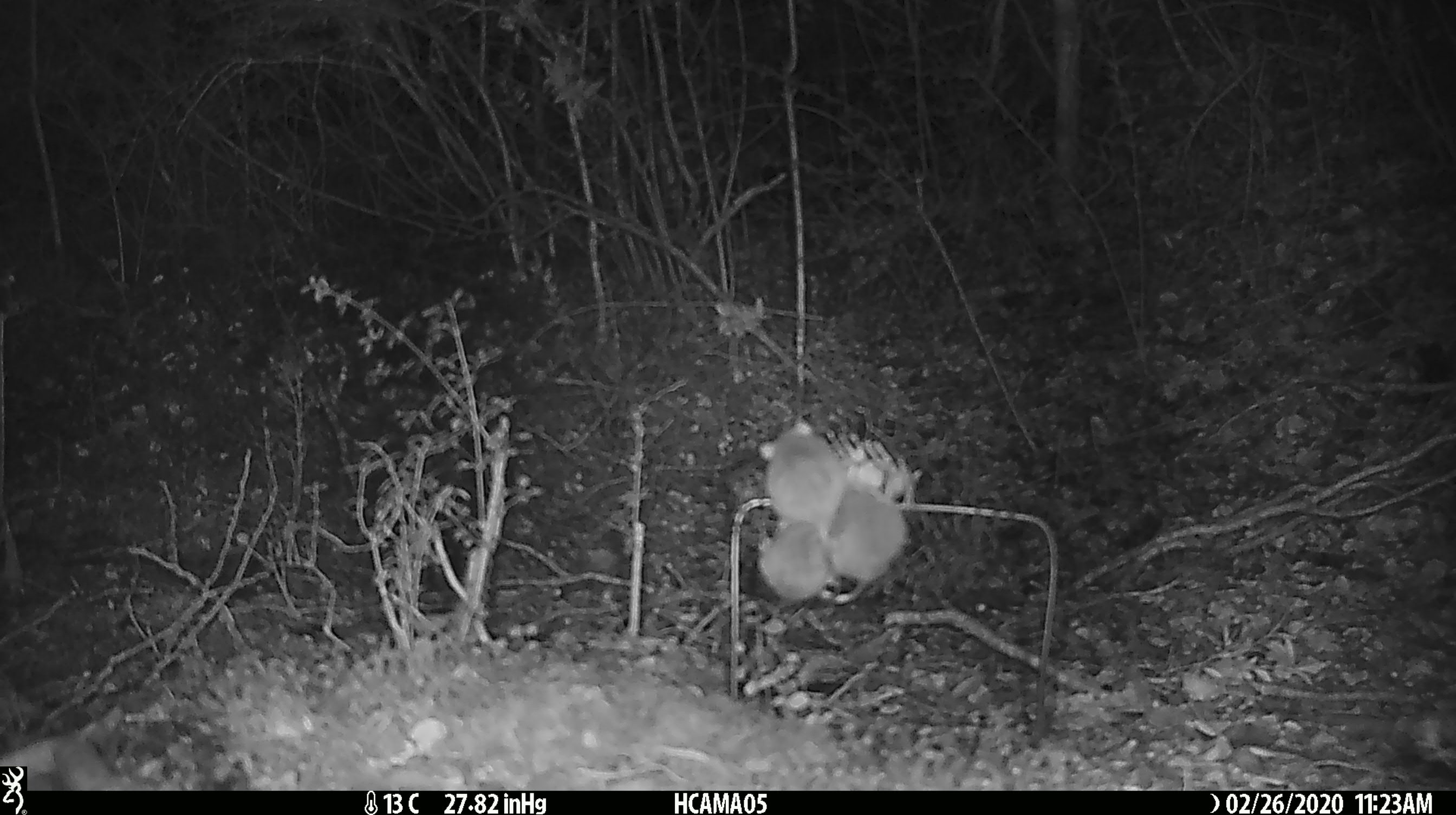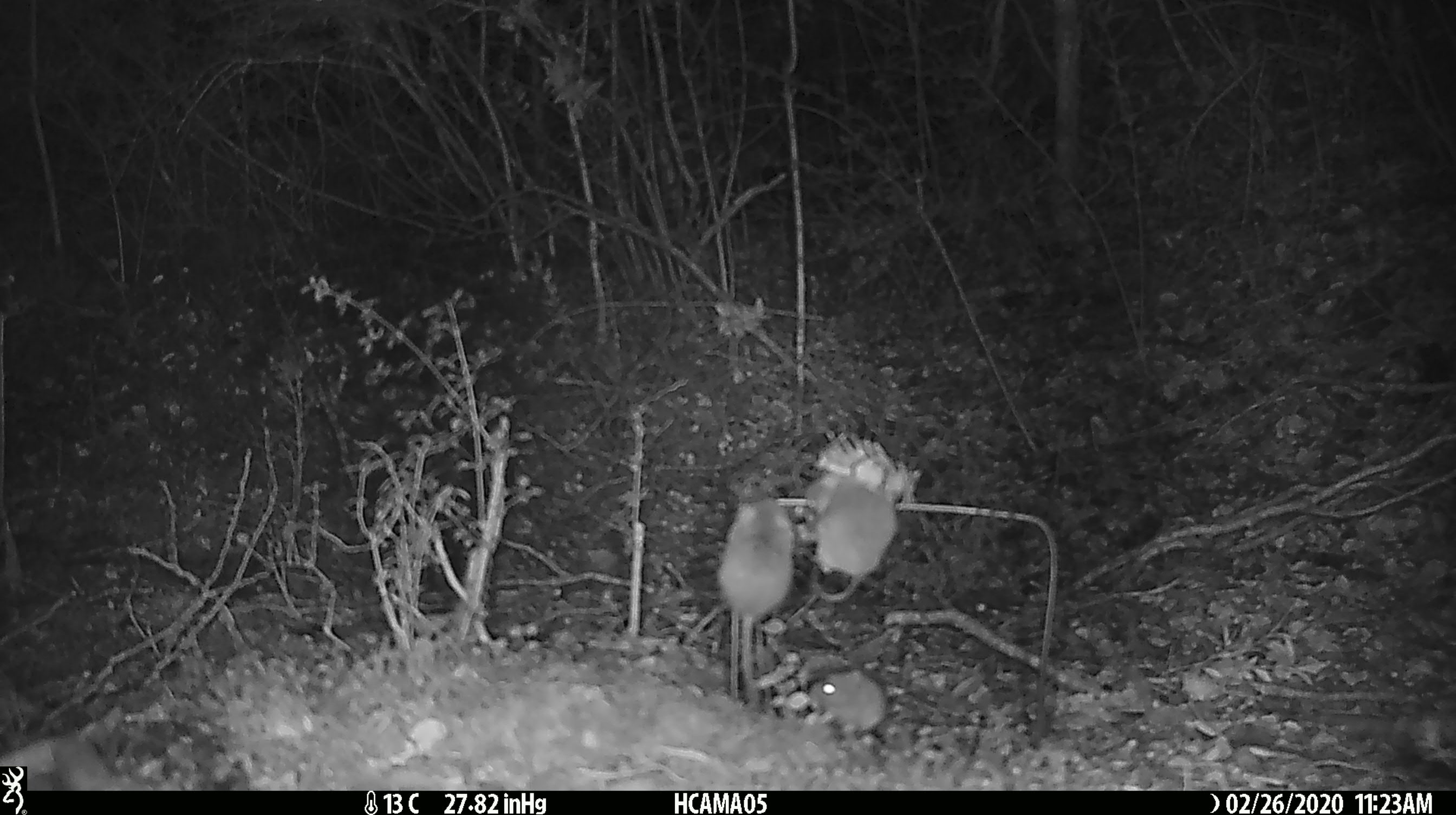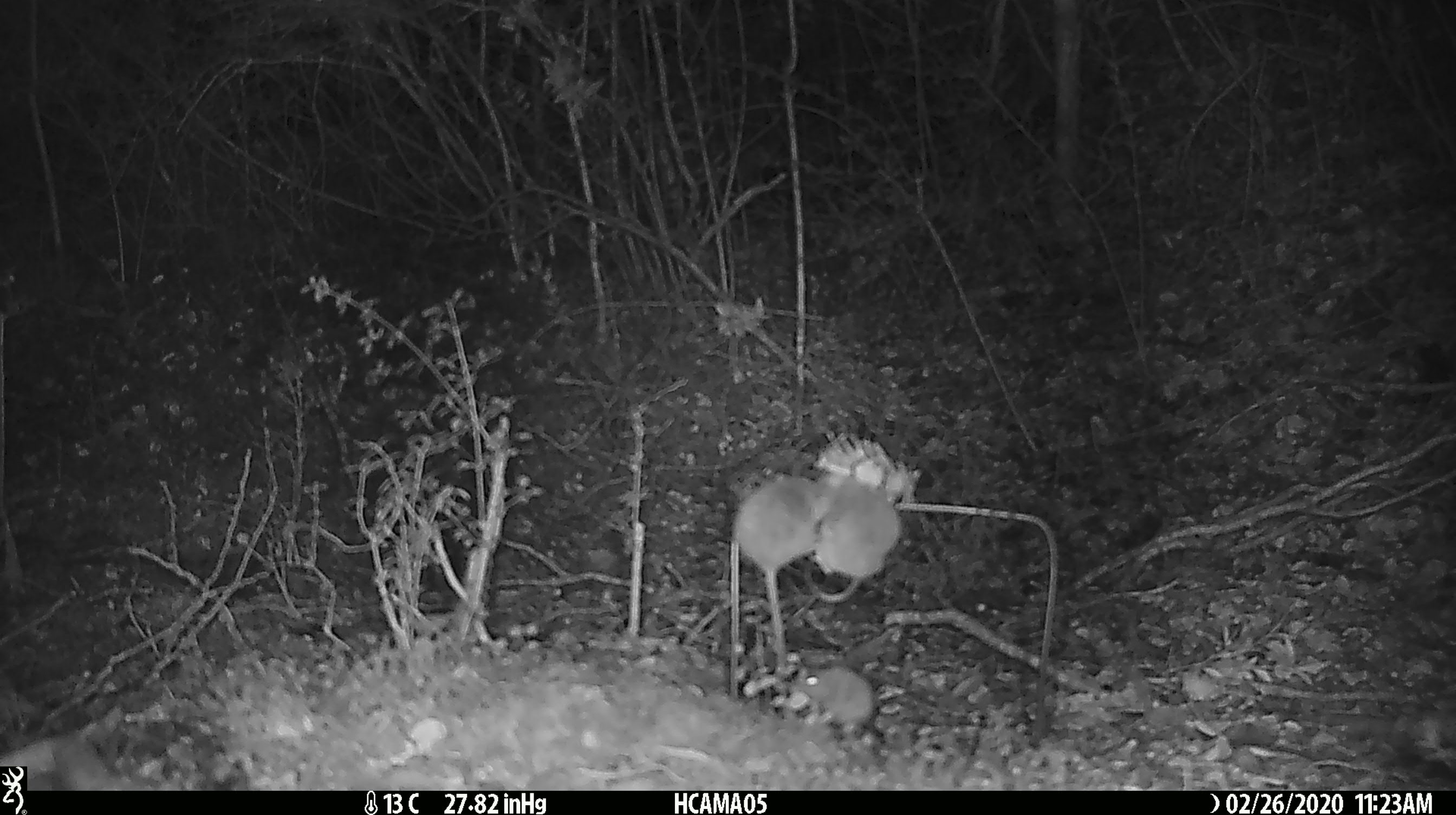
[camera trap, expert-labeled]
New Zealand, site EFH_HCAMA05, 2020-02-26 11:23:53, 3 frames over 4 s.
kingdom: Animalia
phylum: Chordata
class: Mammalia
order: Rodentia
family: Muridae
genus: Mus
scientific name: Mus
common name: mouse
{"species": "mouse (Mus)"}